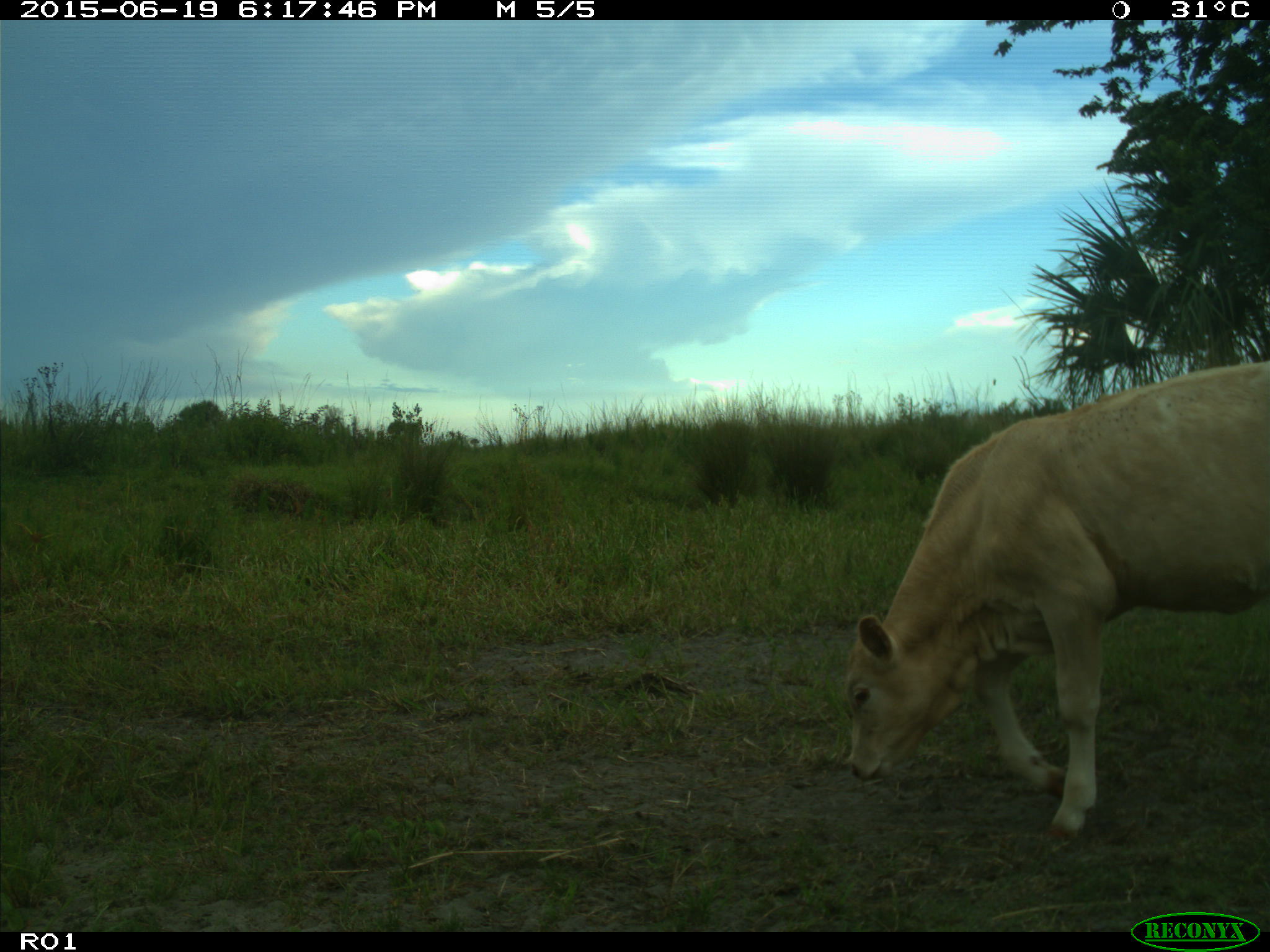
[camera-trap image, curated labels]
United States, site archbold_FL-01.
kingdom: Animalia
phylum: Chordata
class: Mammalia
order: Artiodactyla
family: Bovidae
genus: Bos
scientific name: Bos taurus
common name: domestic cow